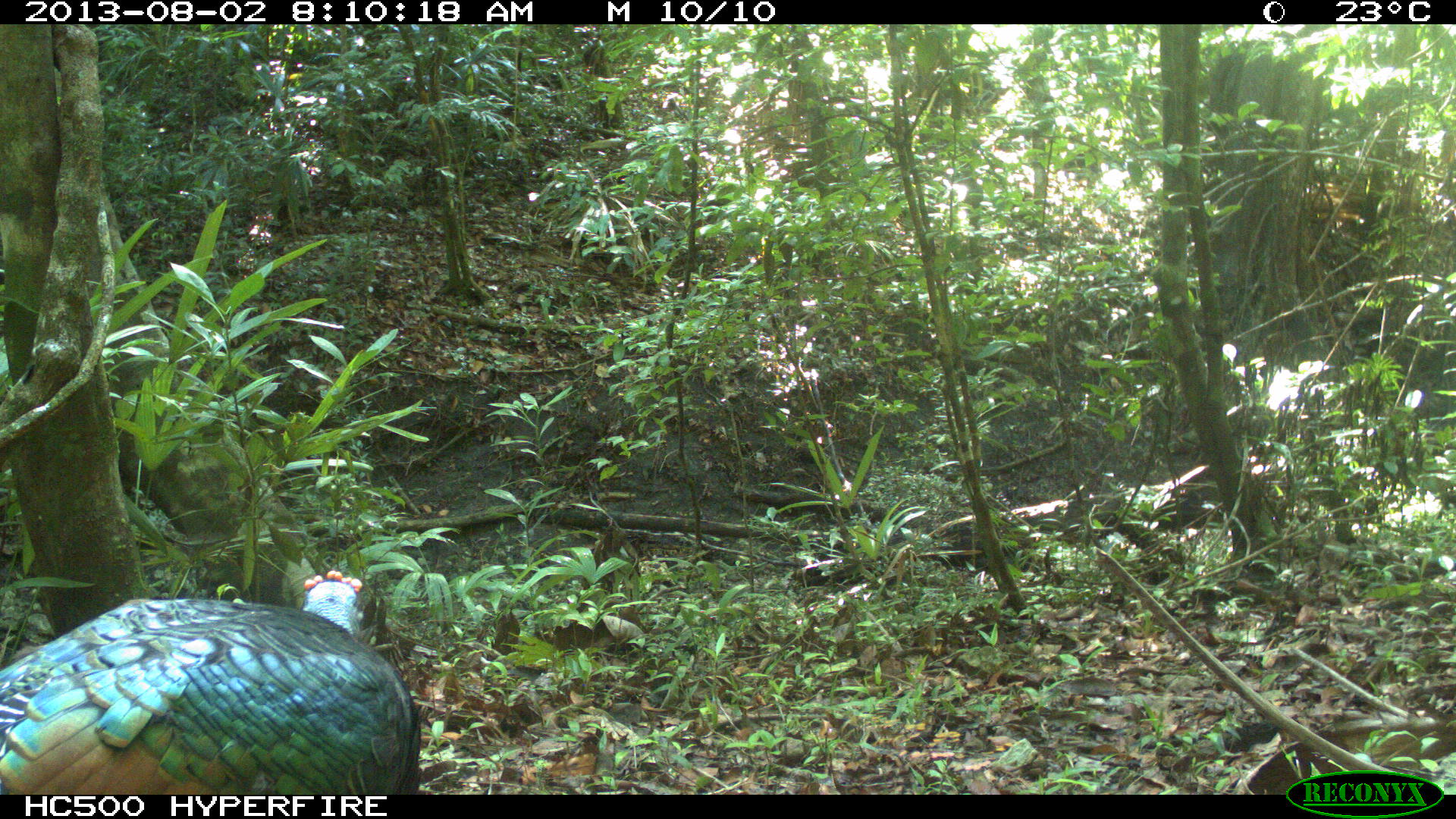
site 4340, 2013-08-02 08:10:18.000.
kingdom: Animalia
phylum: Chordata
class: Aves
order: Galliformes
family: Phasianidae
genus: Meleagris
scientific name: Meleagris ocellata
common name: ocellated turkey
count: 1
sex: male